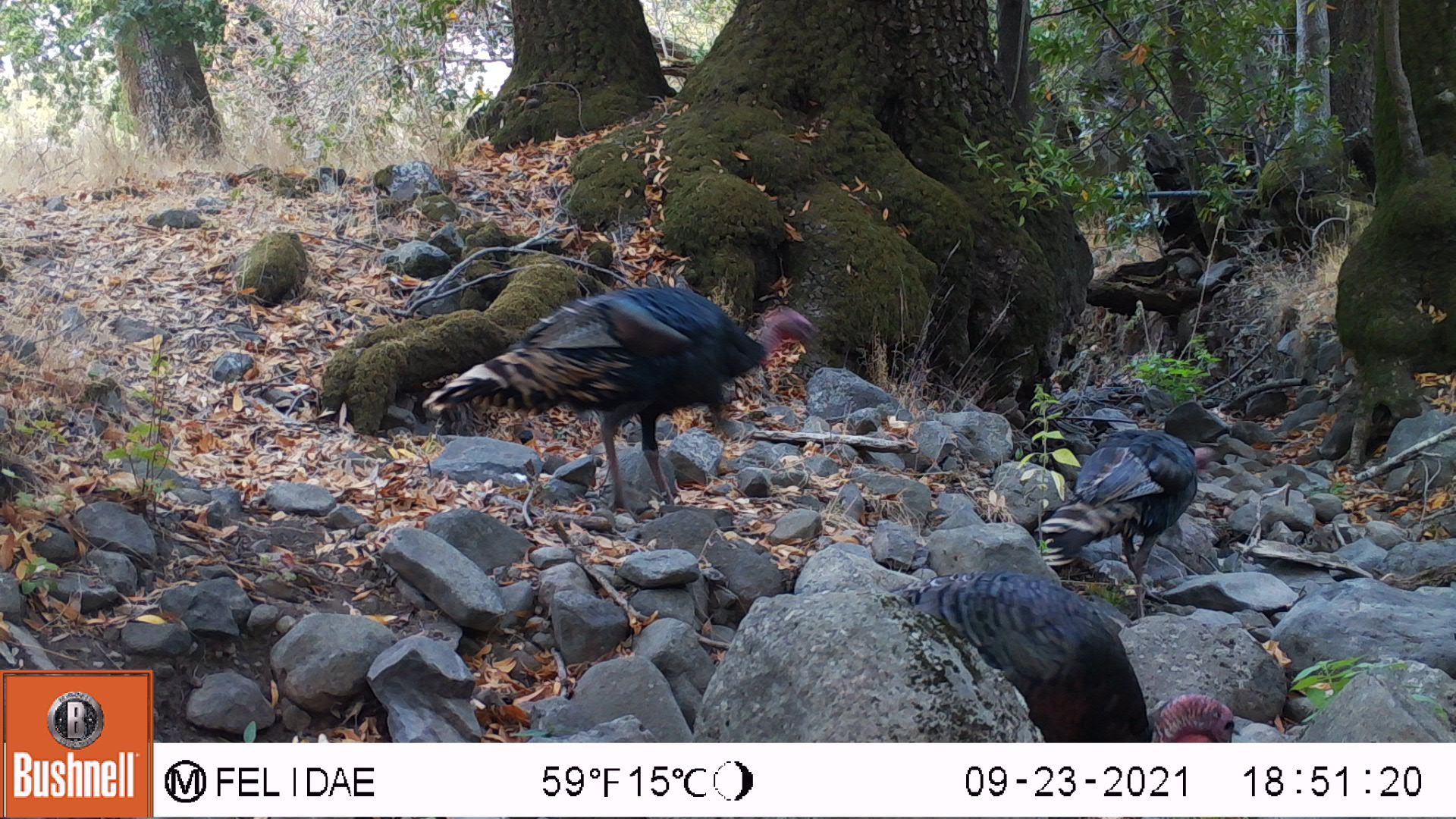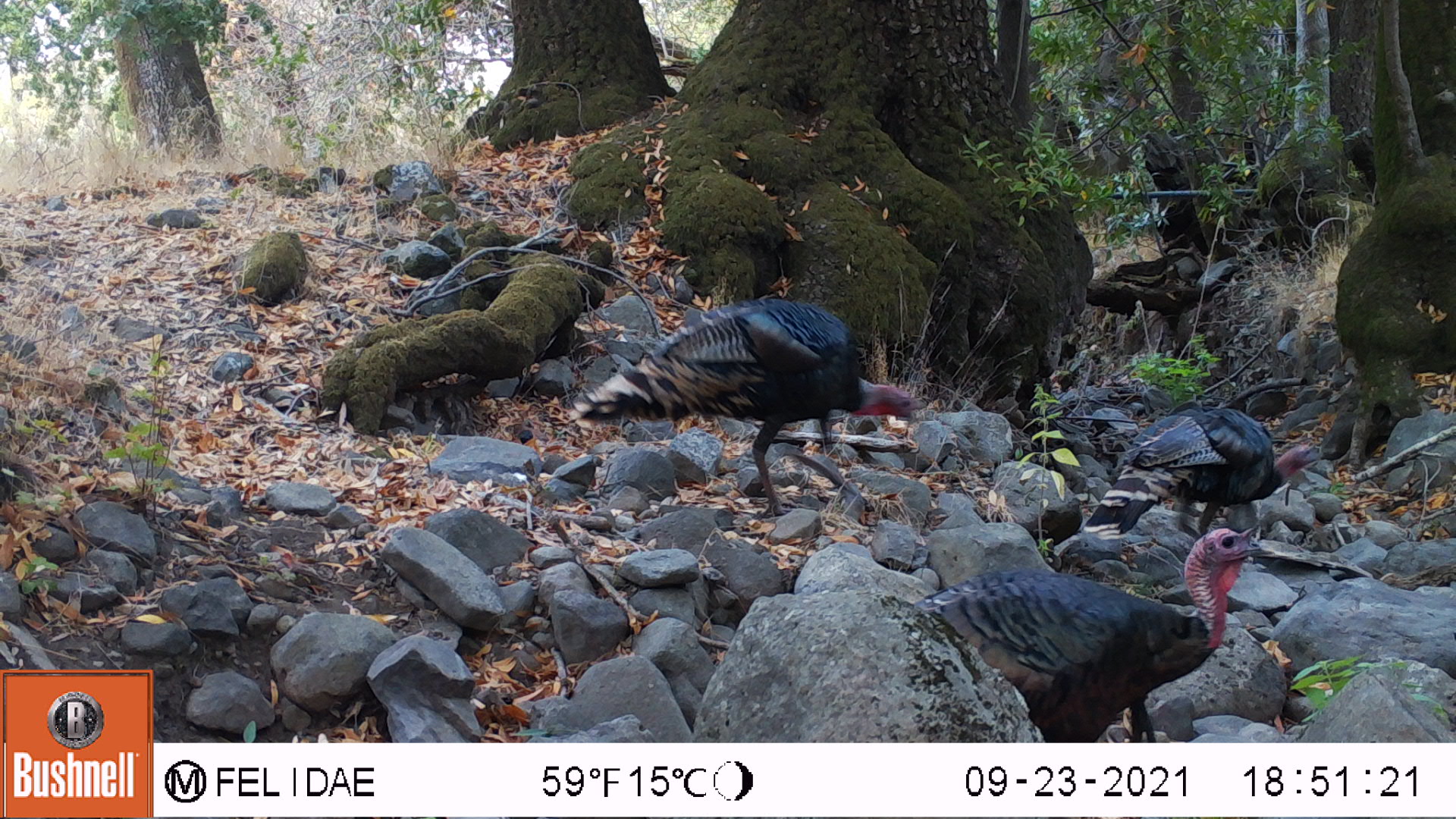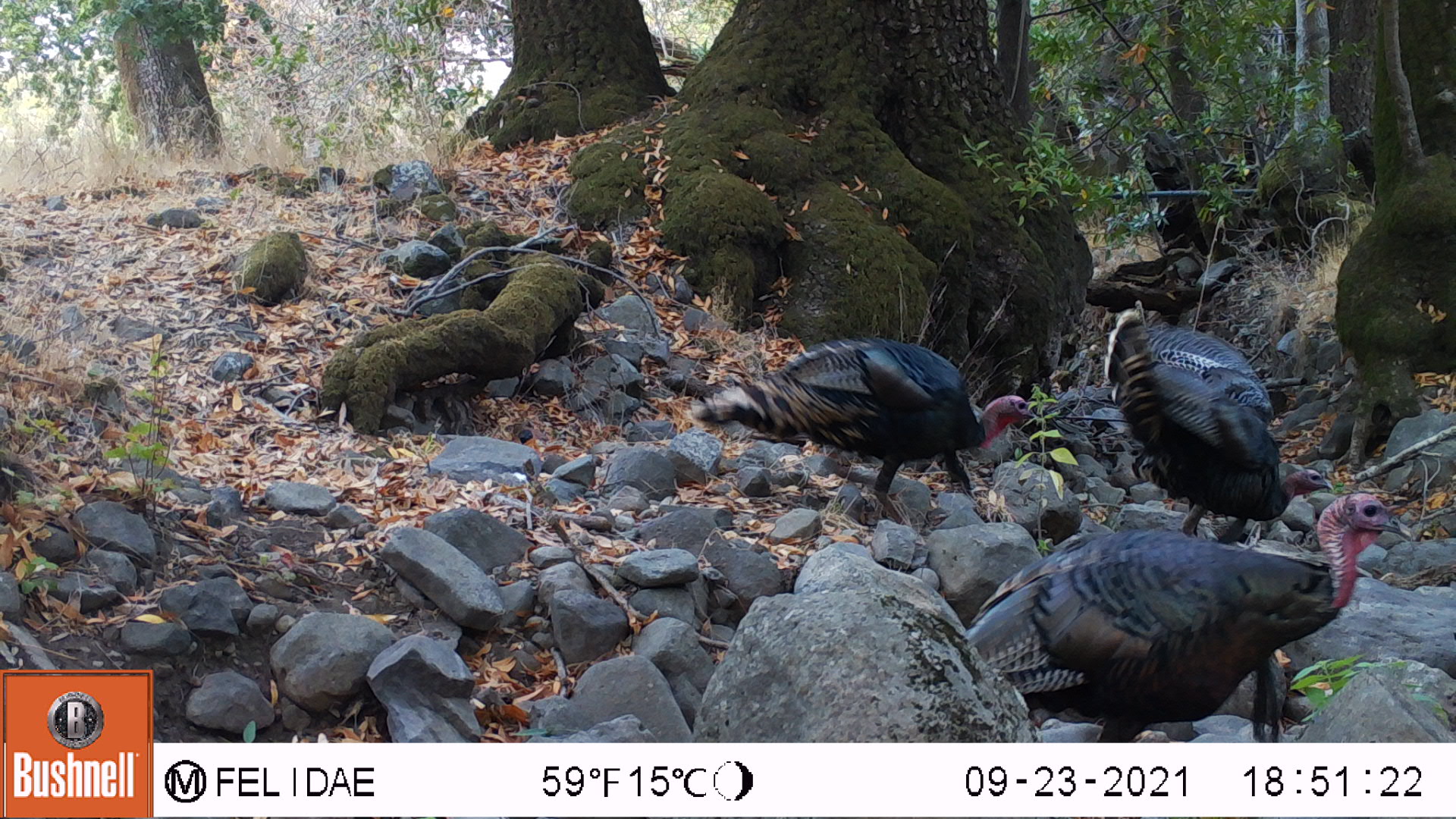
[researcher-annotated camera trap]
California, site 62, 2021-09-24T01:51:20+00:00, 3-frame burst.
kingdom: Animalia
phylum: Chordata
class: Aves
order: Galliformes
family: Phasianidae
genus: Meleagris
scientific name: Meleagris gallopavo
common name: turkey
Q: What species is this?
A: Turkey (Meleagris gallopavo).